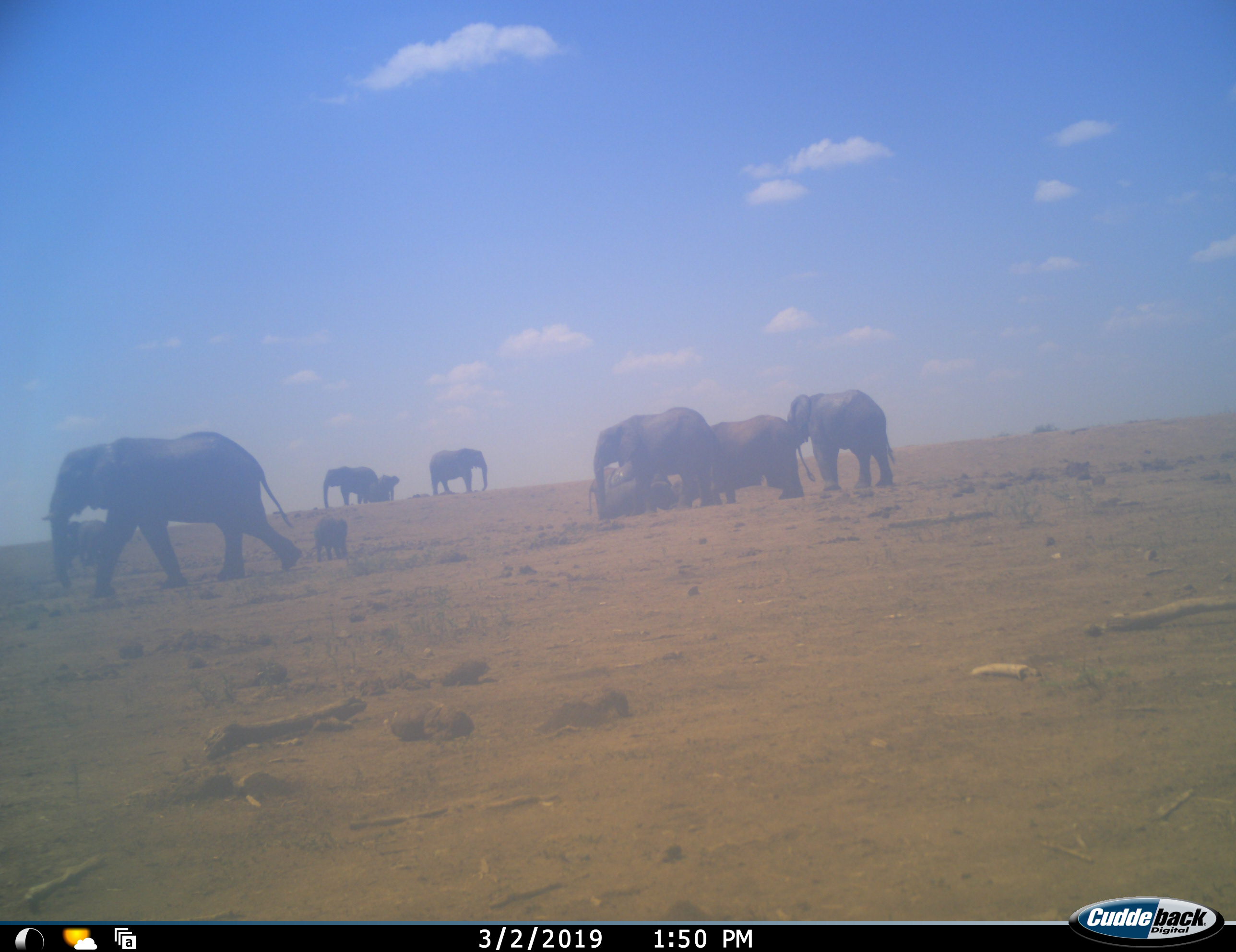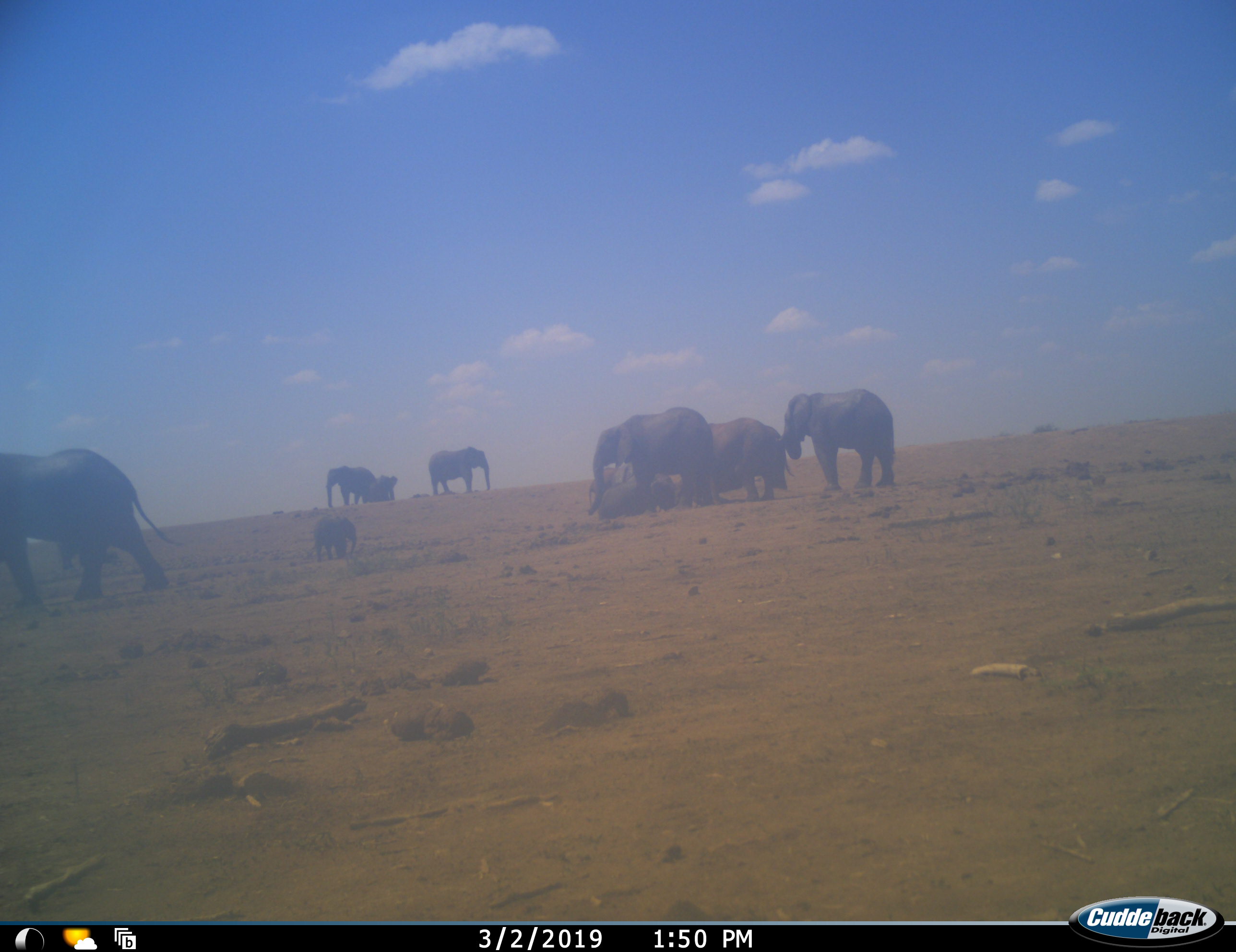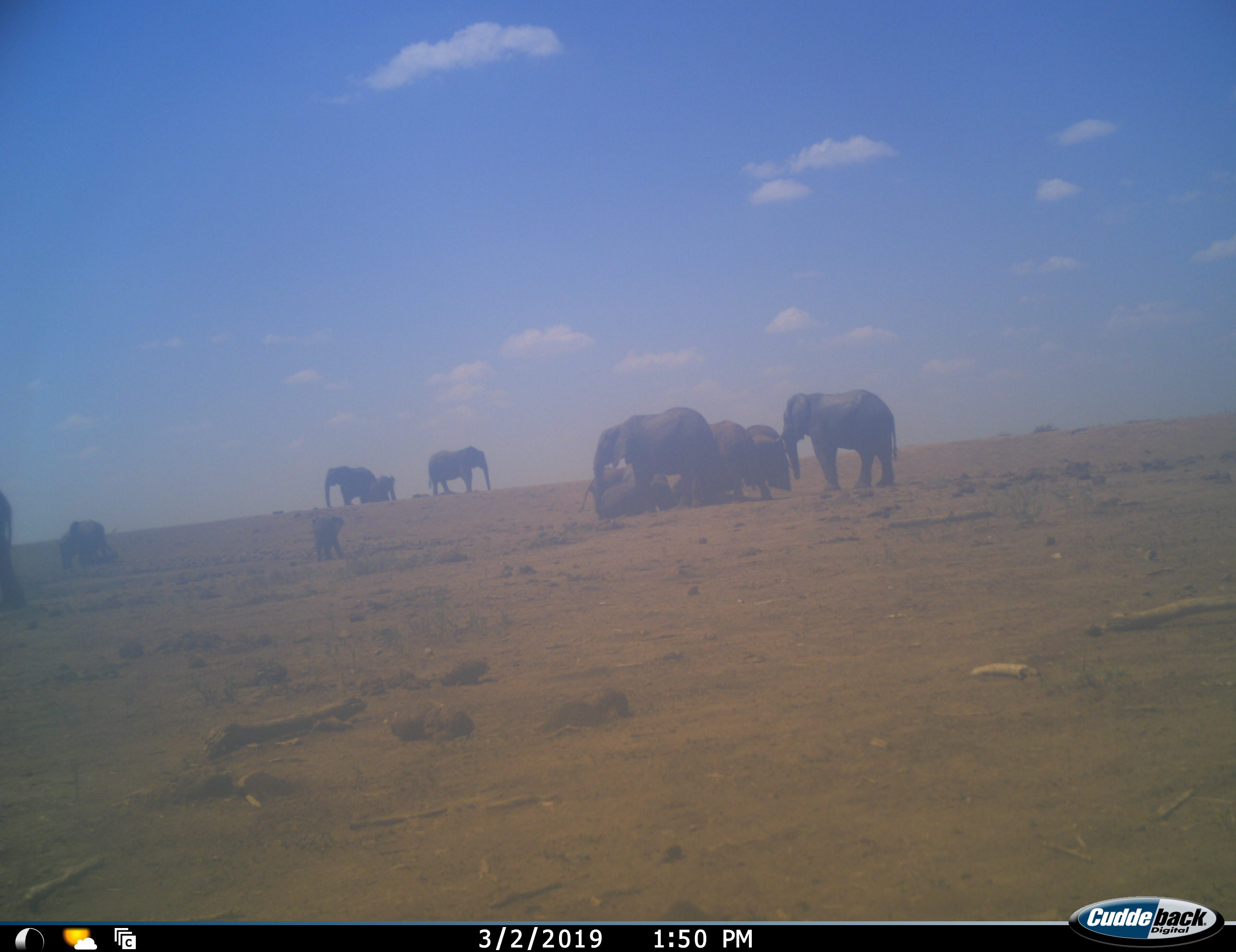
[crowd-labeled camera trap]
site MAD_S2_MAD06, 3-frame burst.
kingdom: Animalia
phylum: Chordata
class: Mammalia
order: Proboscidea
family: Elephantidae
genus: Loxodonta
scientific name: Loxodonta africana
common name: african bush elephant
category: elephant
Elephant (african bush elephant) (Loxodonta africana), count 11-50. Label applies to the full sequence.